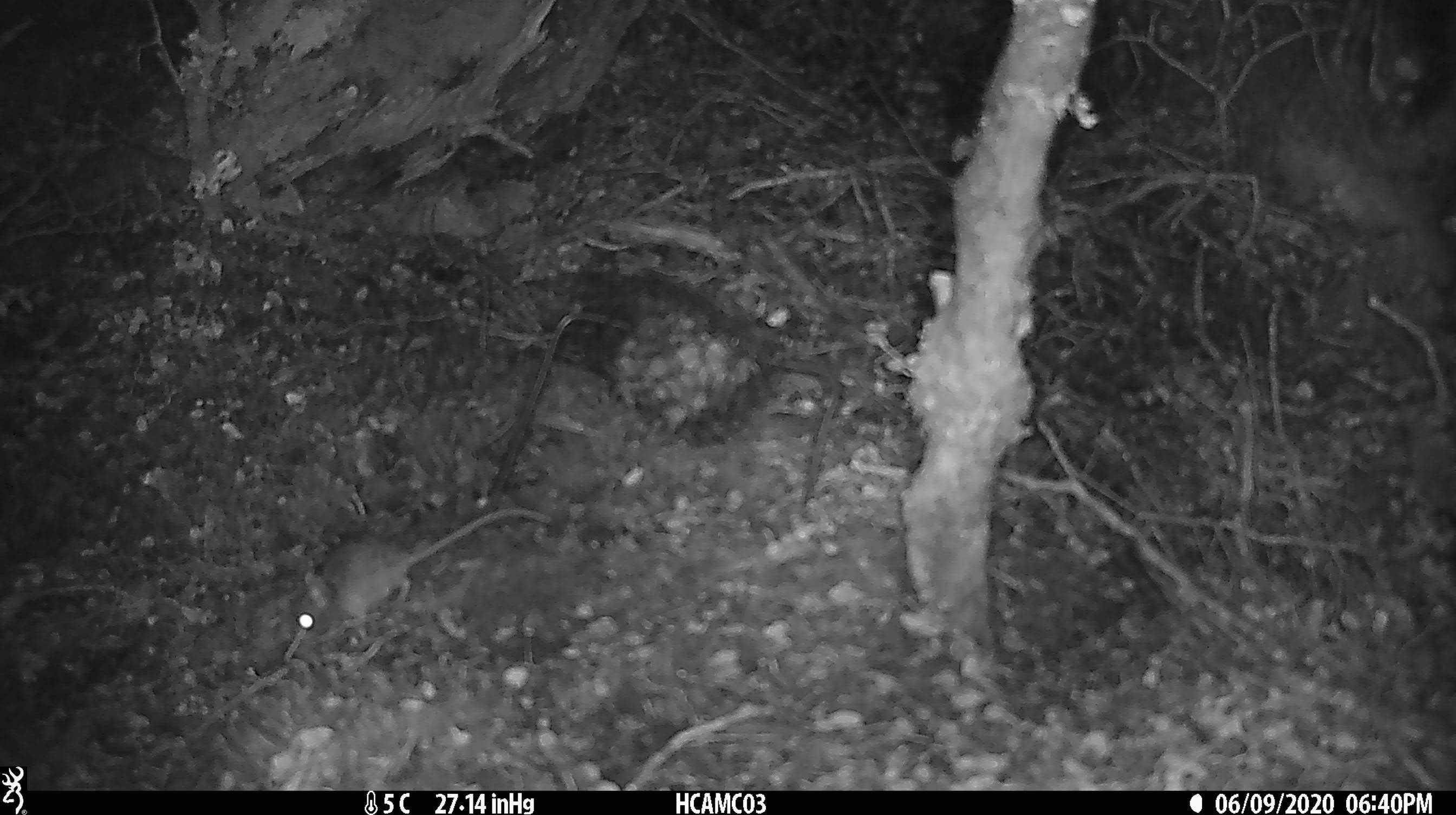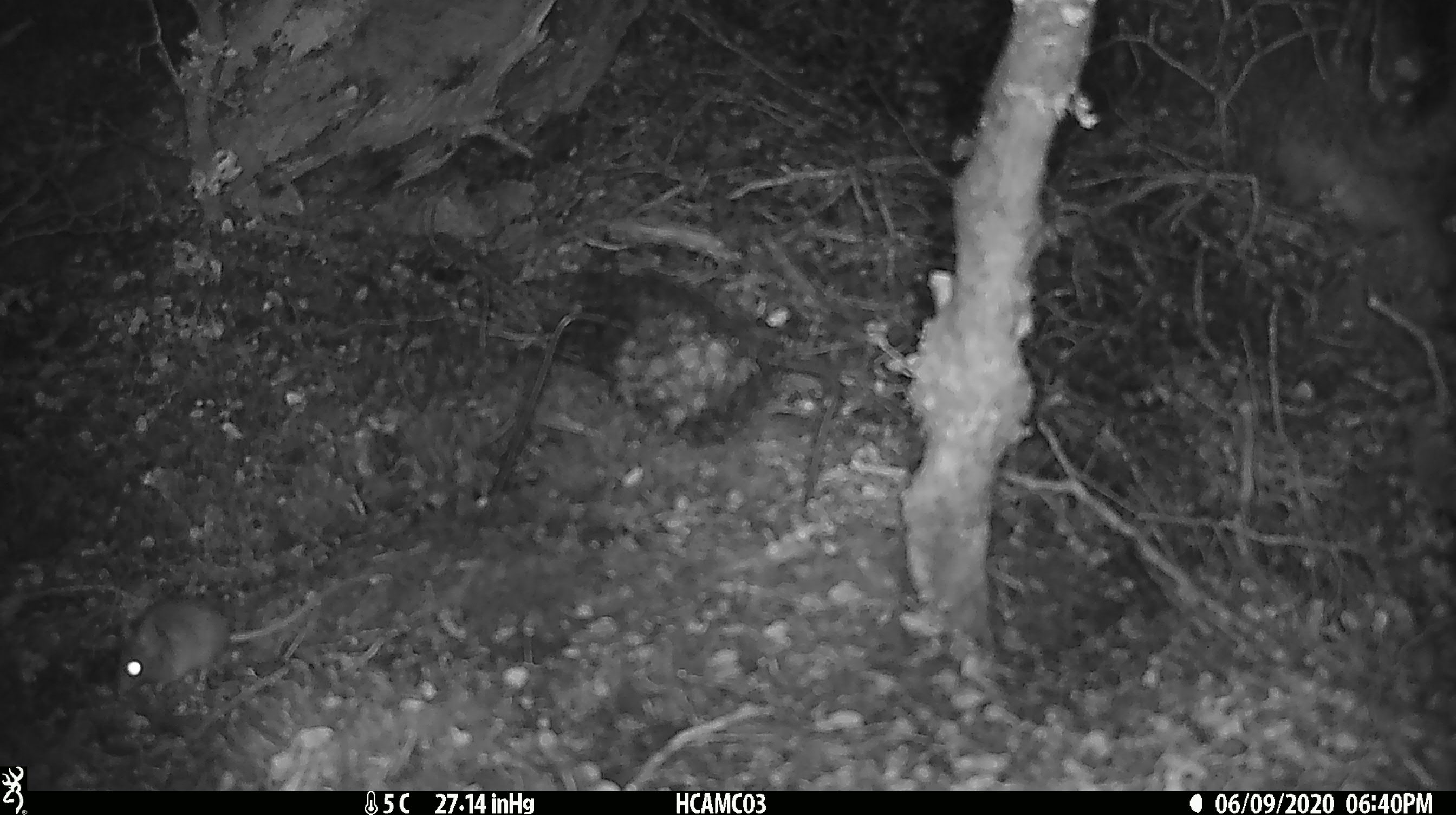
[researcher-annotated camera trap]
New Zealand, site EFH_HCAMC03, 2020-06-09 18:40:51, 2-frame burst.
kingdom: Animalia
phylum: Chordata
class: Mammalia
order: Rodentia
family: Muridae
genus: Mus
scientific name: Mus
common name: mouse